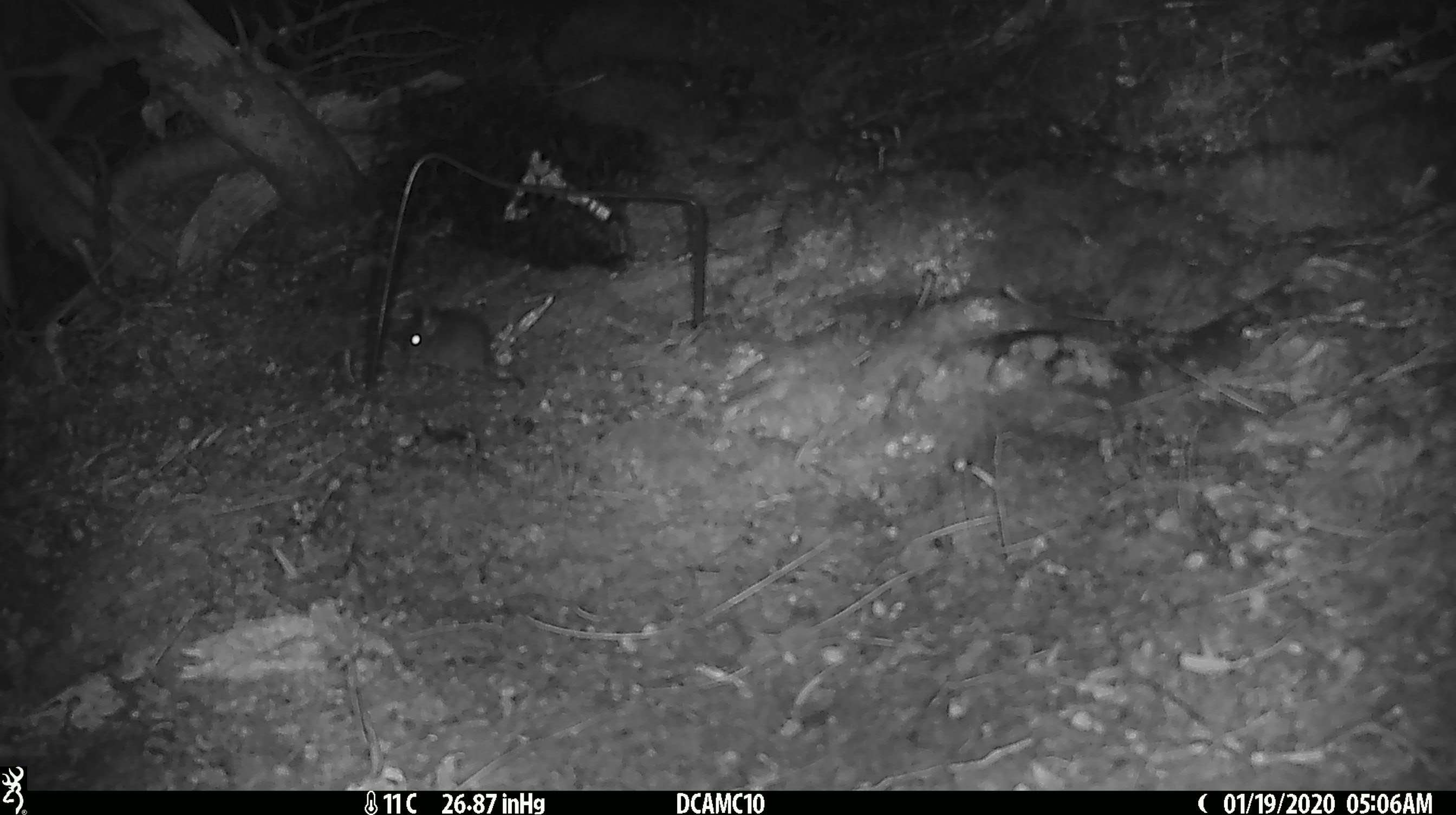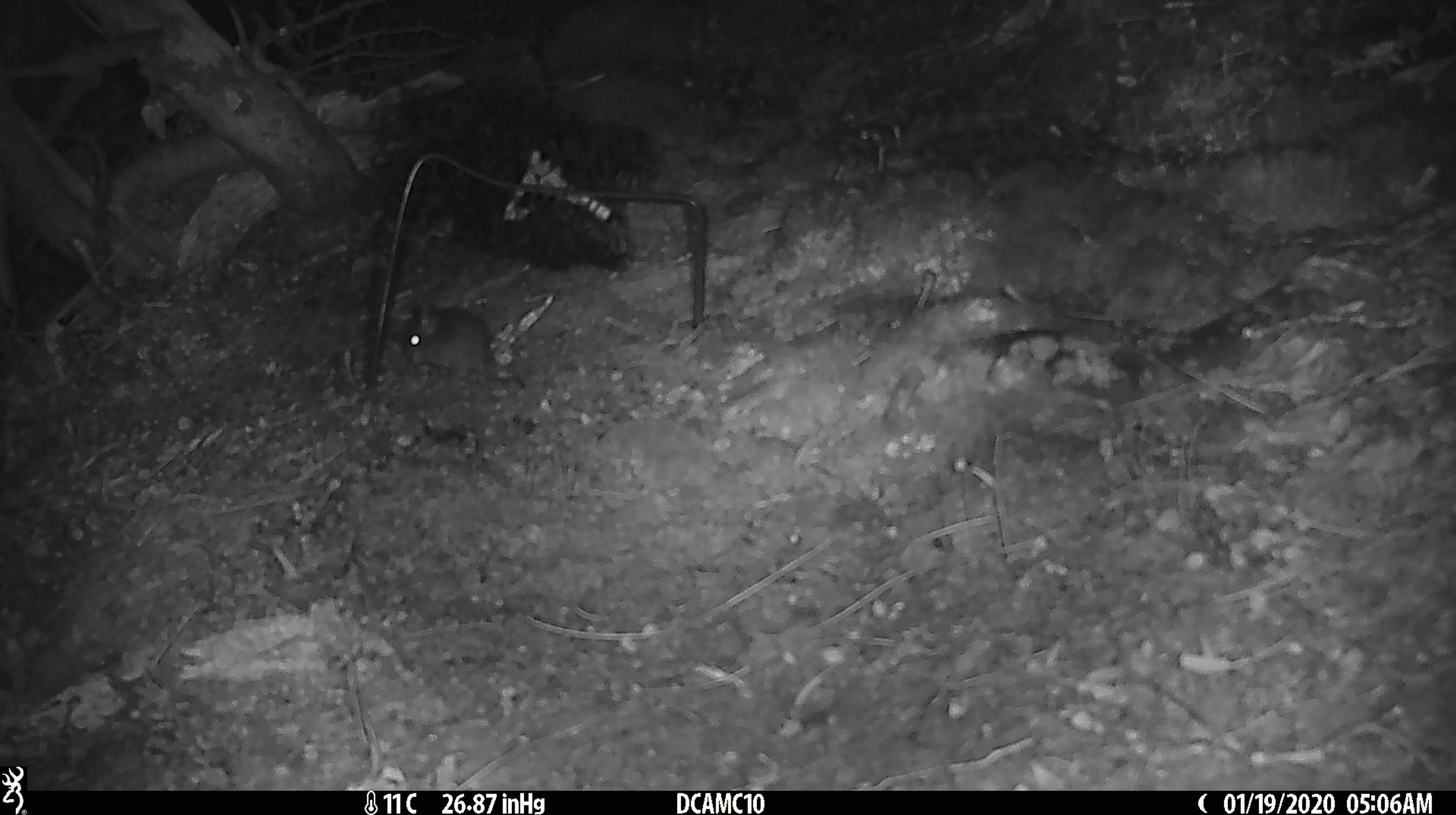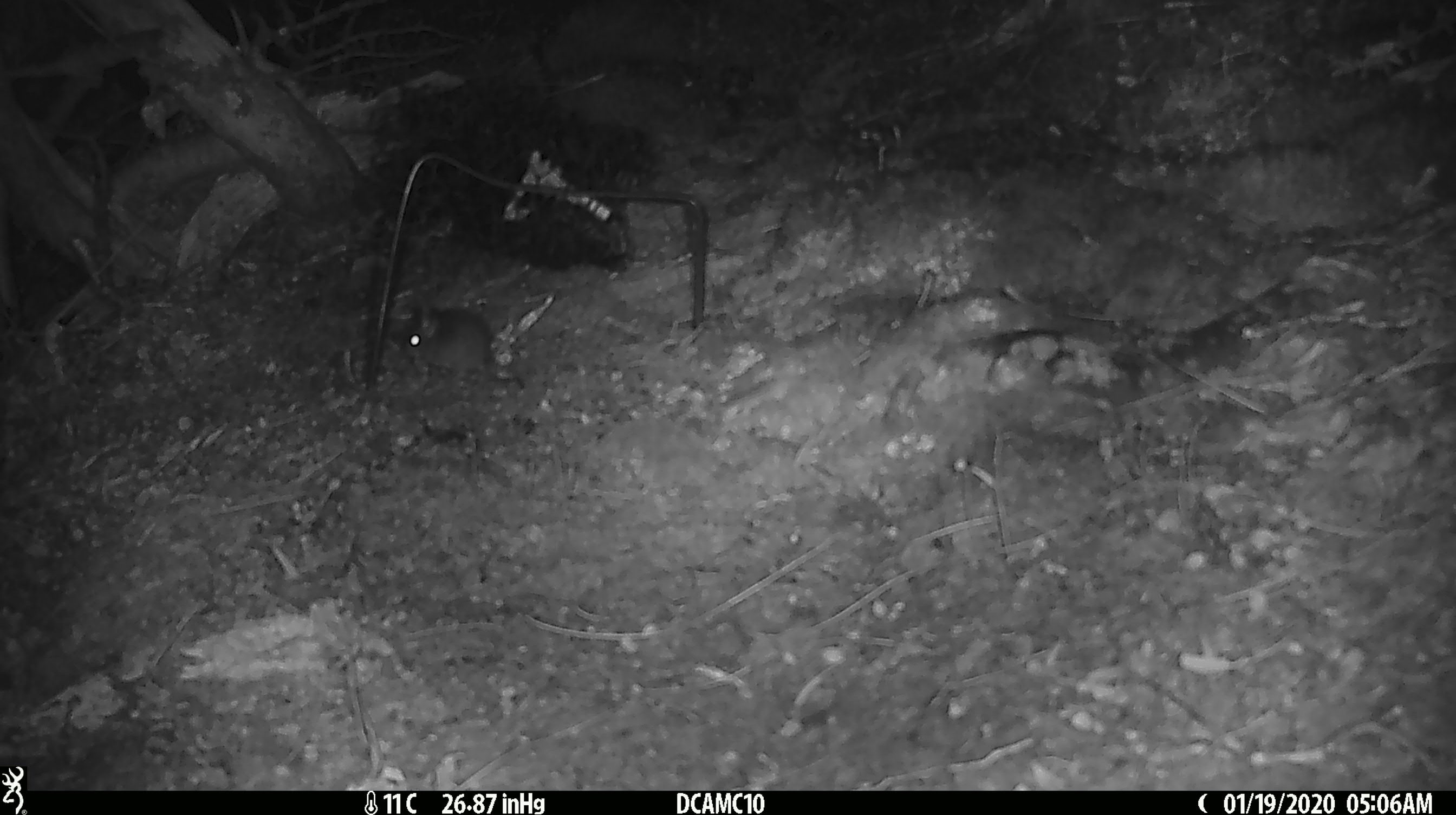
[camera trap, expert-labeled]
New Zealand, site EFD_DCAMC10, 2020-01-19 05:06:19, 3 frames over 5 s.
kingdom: Animalia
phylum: Chordata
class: Mammalia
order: Rodentia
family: Muridae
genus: Mus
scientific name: Mus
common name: mouse